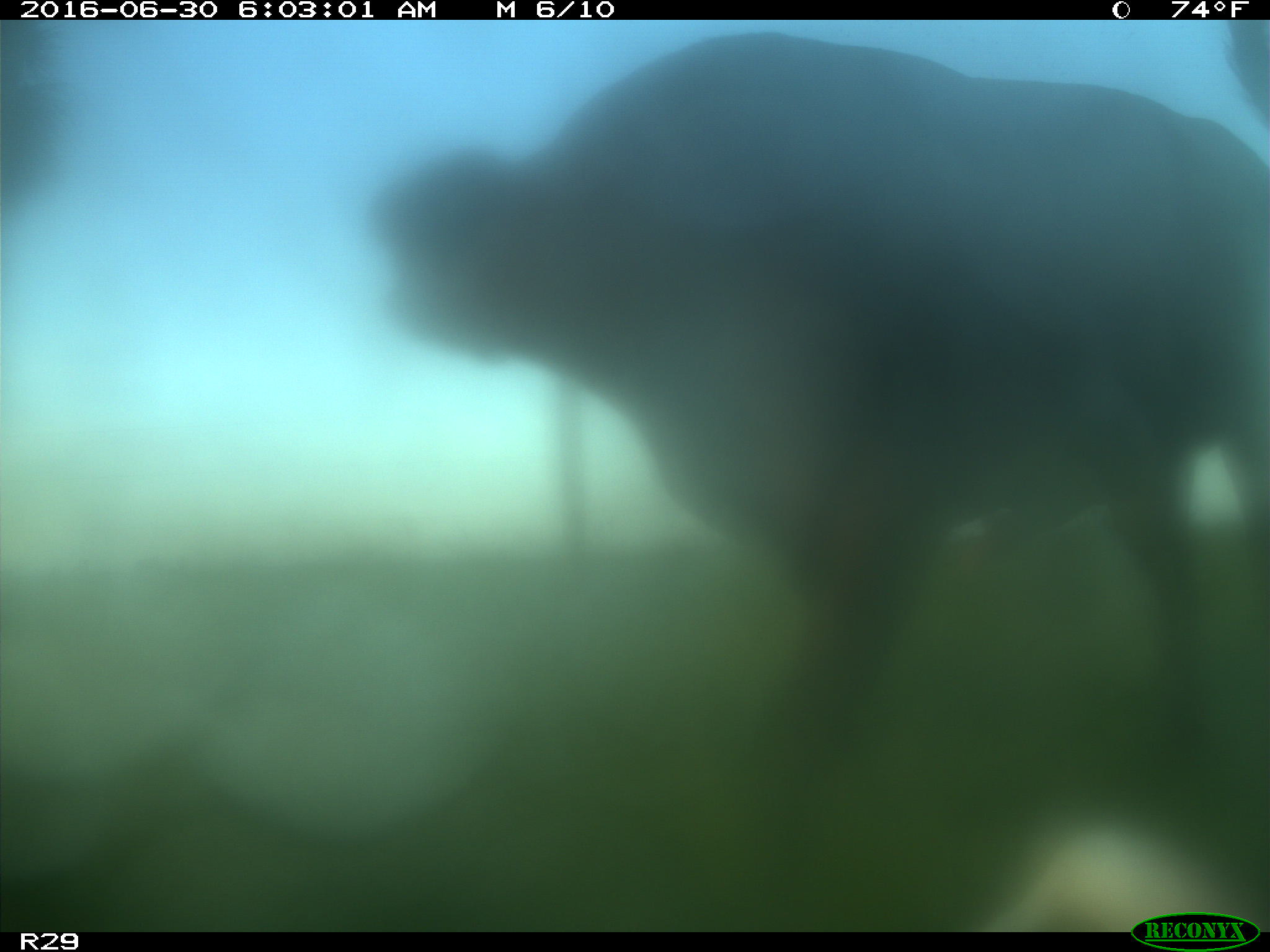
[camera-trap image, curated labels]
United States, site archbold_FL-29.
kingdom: Animalia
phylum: Chordata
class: Mammalia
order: Artiodactyla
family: Bovidae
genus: Bos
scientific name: Bos taurus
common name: domestic cow